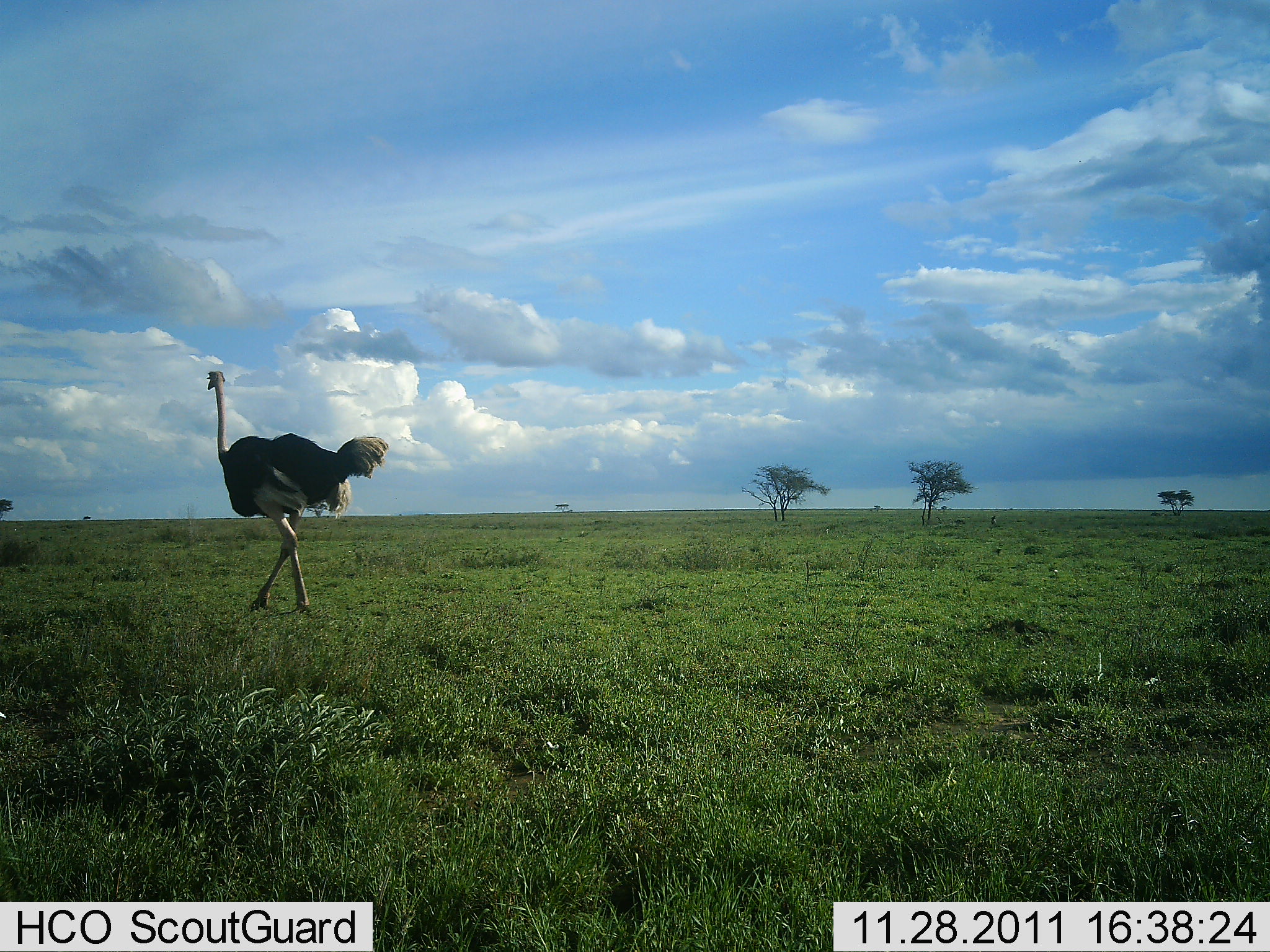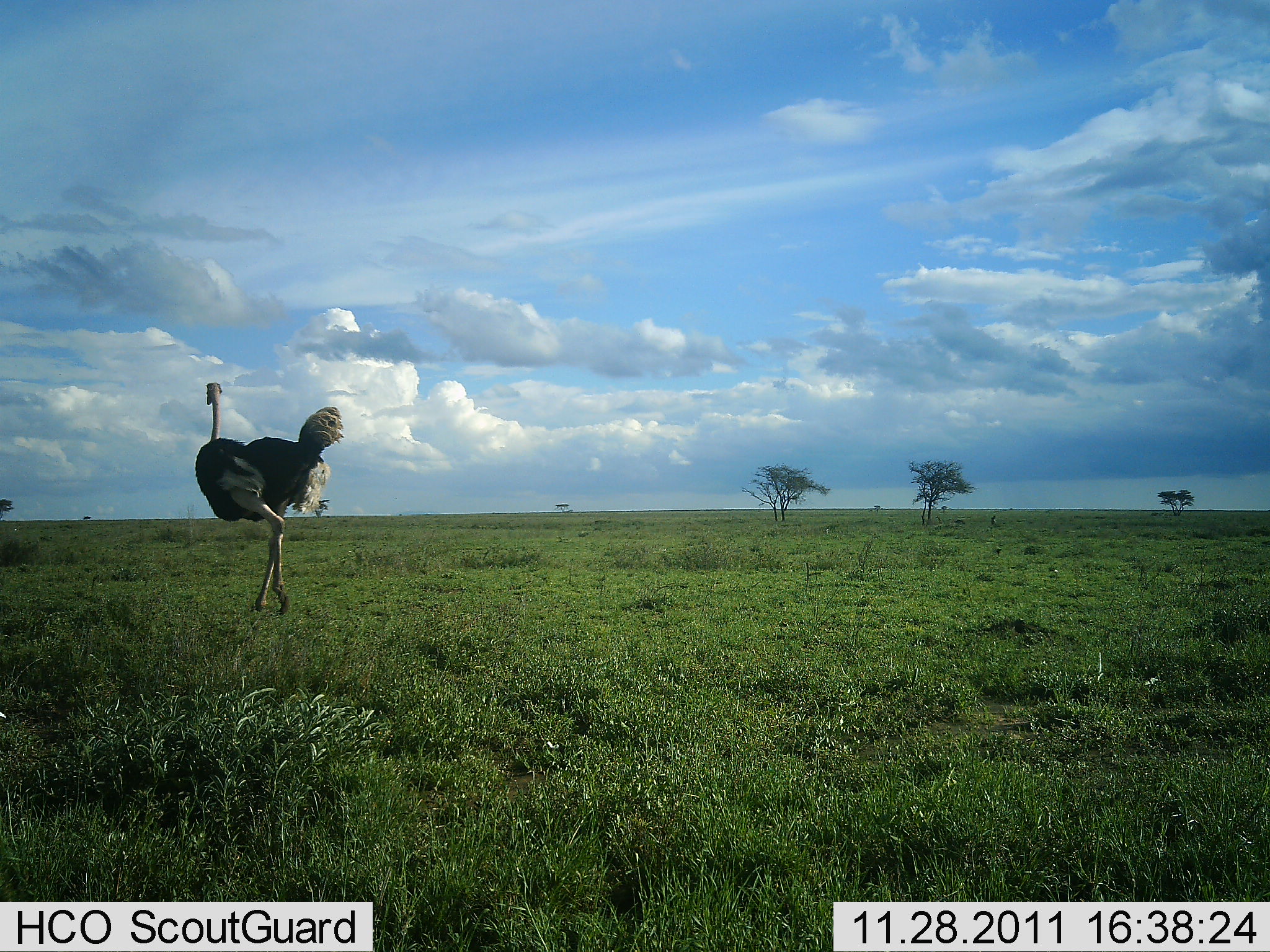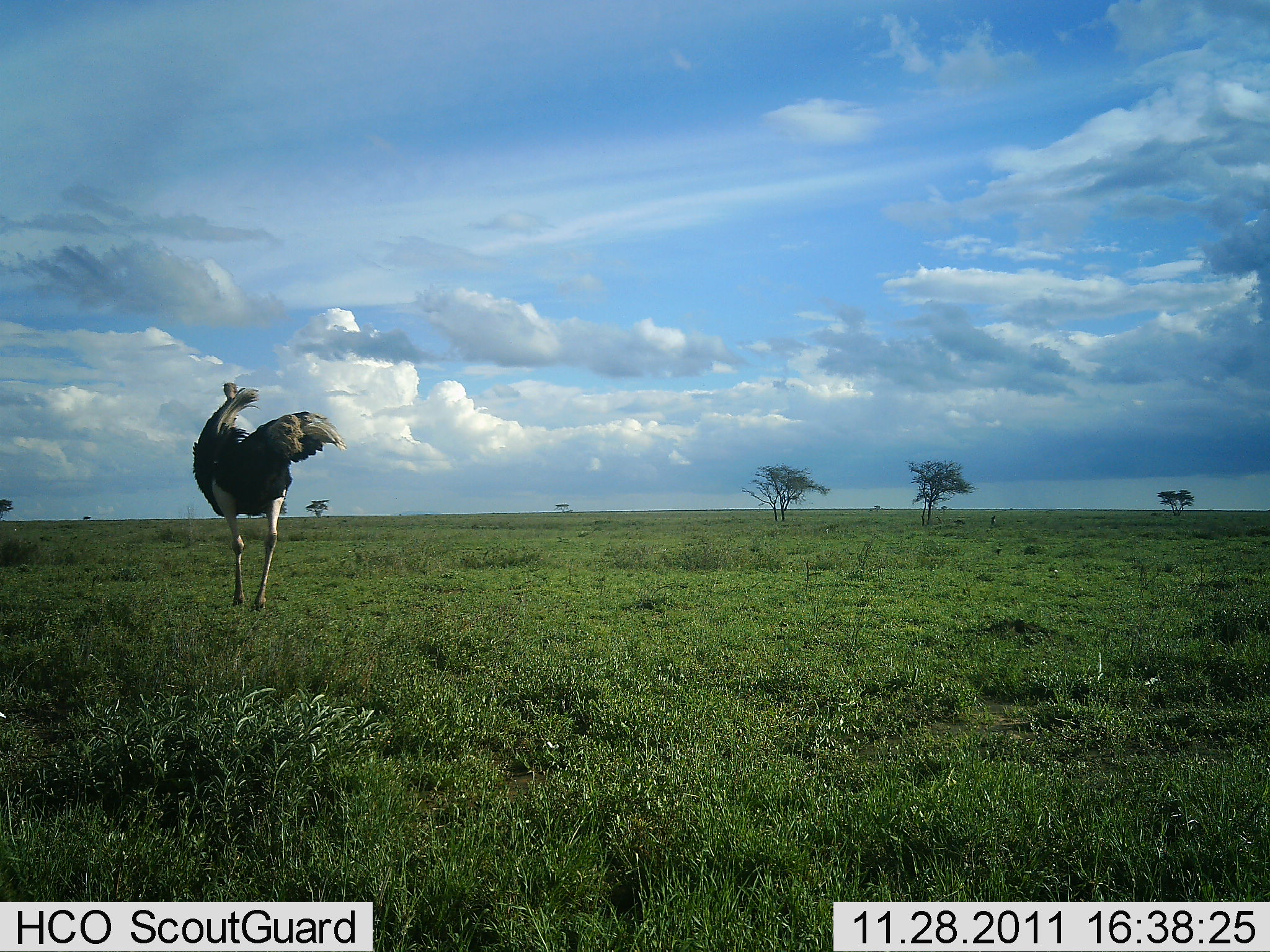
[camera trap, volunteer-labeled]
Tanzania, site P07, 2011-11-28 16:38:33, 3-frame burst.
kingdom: Animalia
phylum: Chordata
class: Aves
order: Struthioniformes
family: Struthionidae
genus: Struthio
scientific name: Struthio camelus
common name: ostrich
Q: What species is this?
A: Ostrich (Struthio camelus).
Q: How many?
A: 1.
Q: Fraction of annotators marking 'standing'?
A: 21%.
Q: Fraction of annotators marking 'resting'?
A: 0%.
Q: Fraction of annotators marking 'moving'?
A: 86%.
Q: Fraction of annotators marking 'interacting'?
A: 0%.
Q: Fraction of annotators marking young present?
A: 0%.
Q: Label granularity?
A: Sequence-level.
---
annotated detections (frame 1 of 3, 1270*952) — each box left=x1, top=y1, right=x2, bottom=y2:
animal: left=203, top=369, right=393, bottom=618; left=989, top=515, right=997, bottom=525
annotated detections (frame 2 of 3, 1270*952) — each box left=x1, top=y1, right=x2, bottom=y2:
animal: left=194, top=380, right=345, bottom=615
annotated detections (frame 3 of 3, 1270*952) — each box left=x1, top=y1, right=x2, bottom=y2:
animal: left=191, top=380, right=349, bottom=610